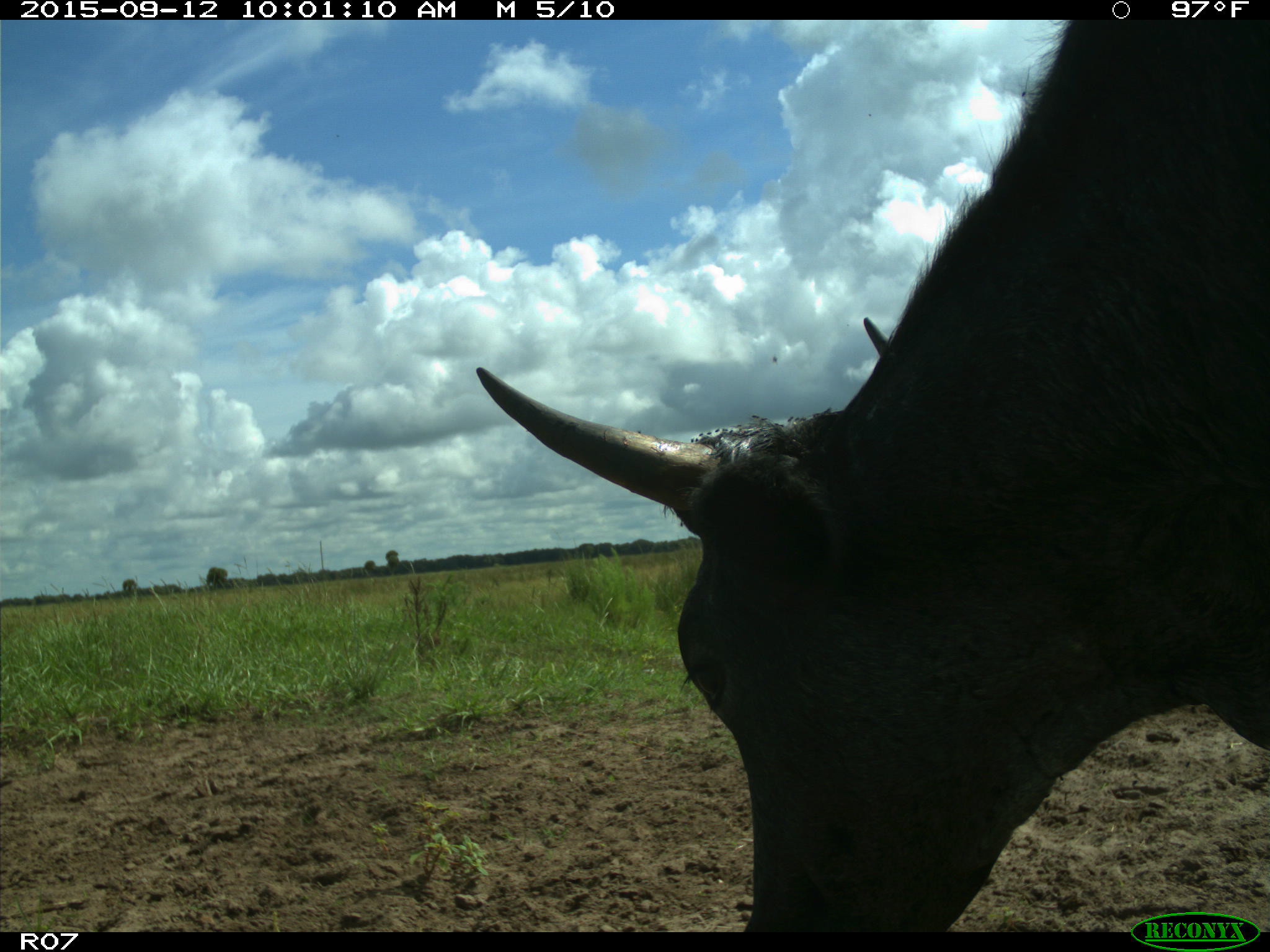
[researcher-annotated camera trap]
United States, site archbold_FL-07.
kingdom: Animalia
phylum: Chordata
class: Mammalia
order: Artiodactyla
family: Bovidae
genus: Bos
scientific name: Bos taurus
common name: domestic cow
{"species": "Bos taurus (domestic cow)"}